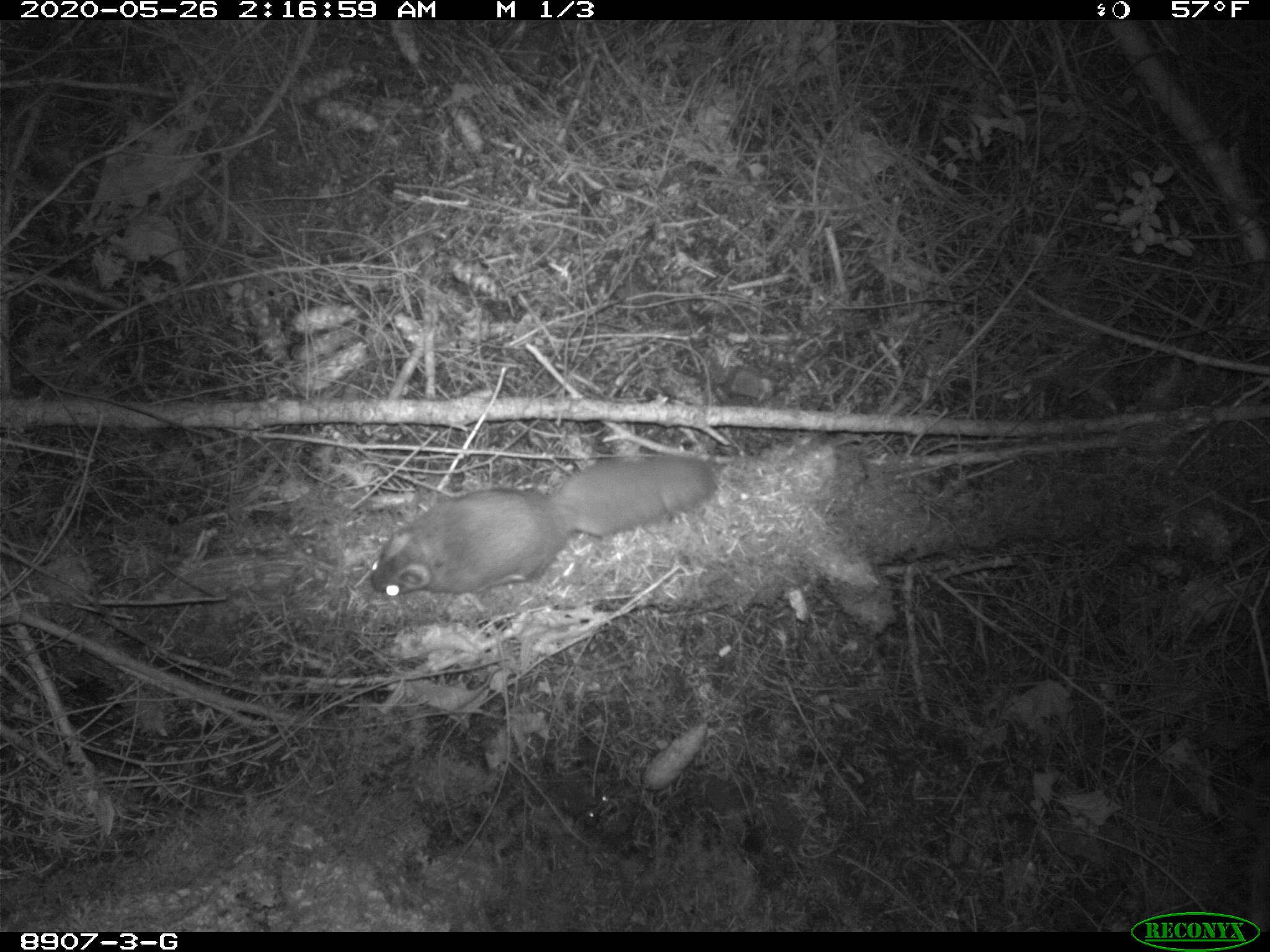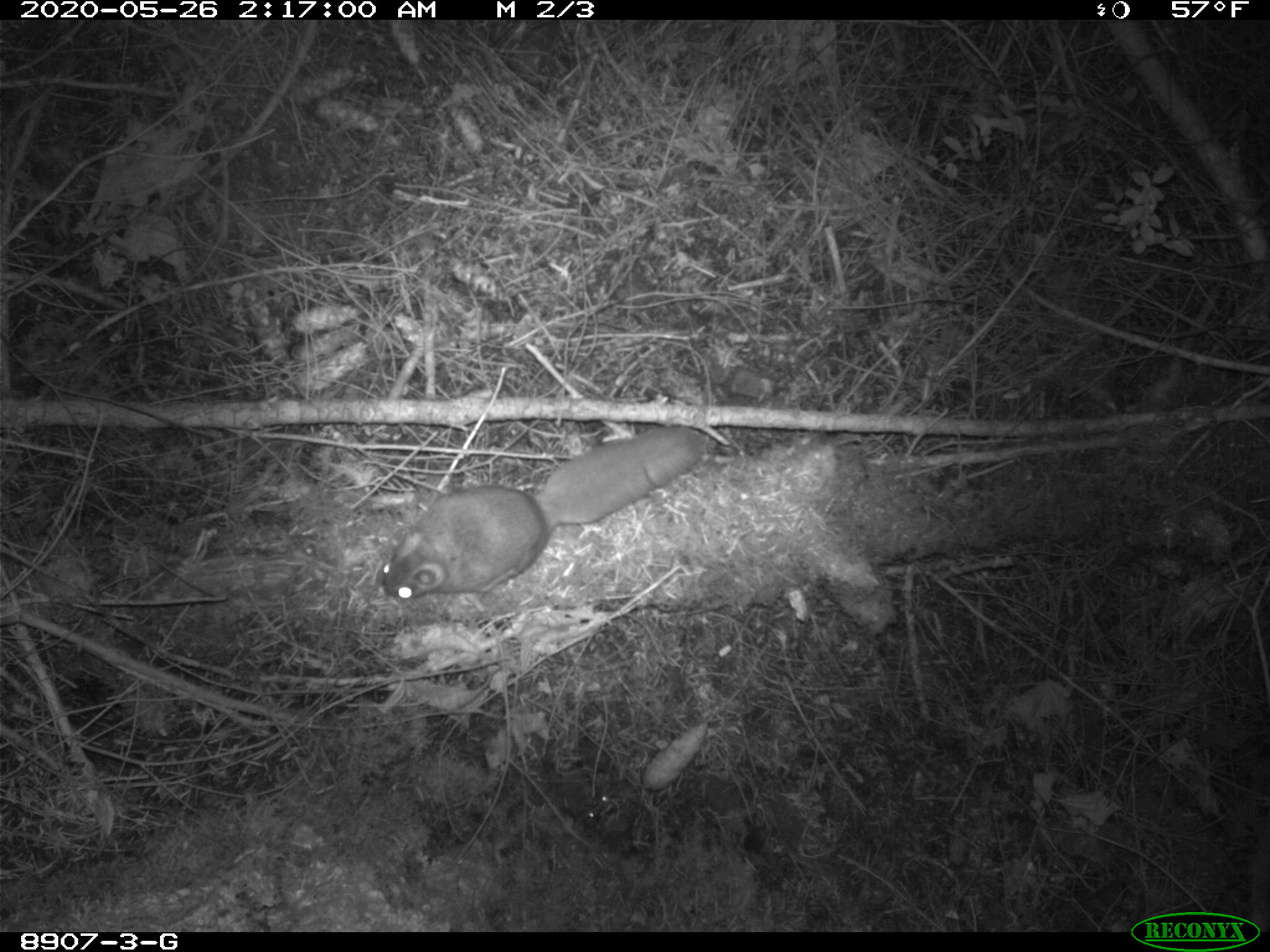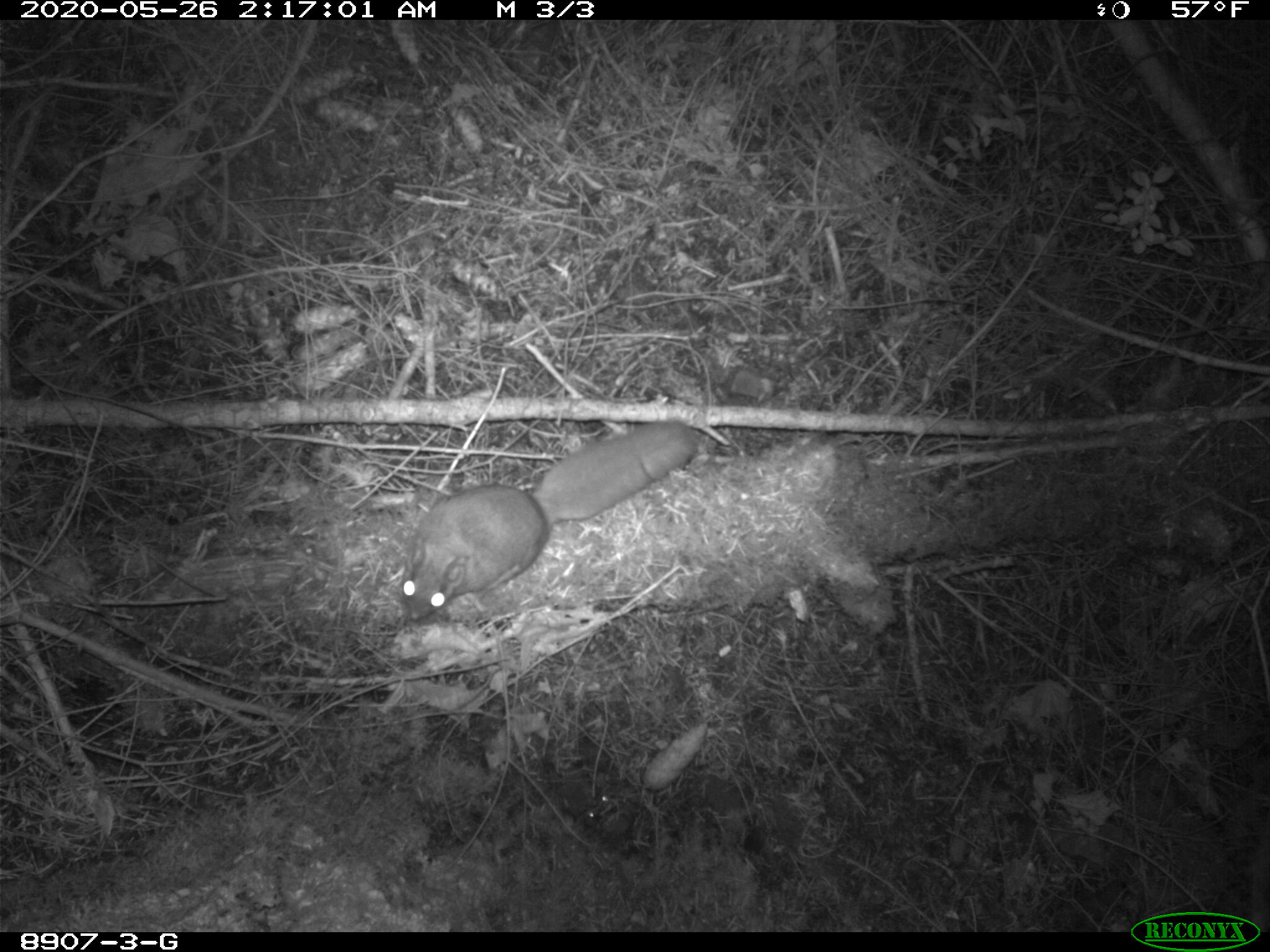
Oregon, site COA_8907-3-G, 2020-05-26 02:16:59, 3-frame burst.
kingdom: Animalia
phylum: Chordata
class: Mammalia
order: Rodentia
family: Sciuridae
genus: Glaucomys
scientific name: Glaucomys oregonensis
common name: humboldt's flying squirrel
Humboldt's flying squirrel (Glaucomys oregonensis).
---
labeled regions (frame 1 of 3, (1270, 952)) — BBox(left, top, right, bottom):
humboldt's flying squirrel: BBox(360, 447, 723, 612)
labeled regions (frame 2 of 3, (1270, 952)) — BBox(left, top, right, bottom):
humboldt's flying squirrel: BBox(374, 409, 715, 609)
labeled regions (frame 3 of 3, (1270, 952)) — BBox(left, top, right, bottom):
humboldt's flying squirrel: BBox(391, 405, 700, 631)